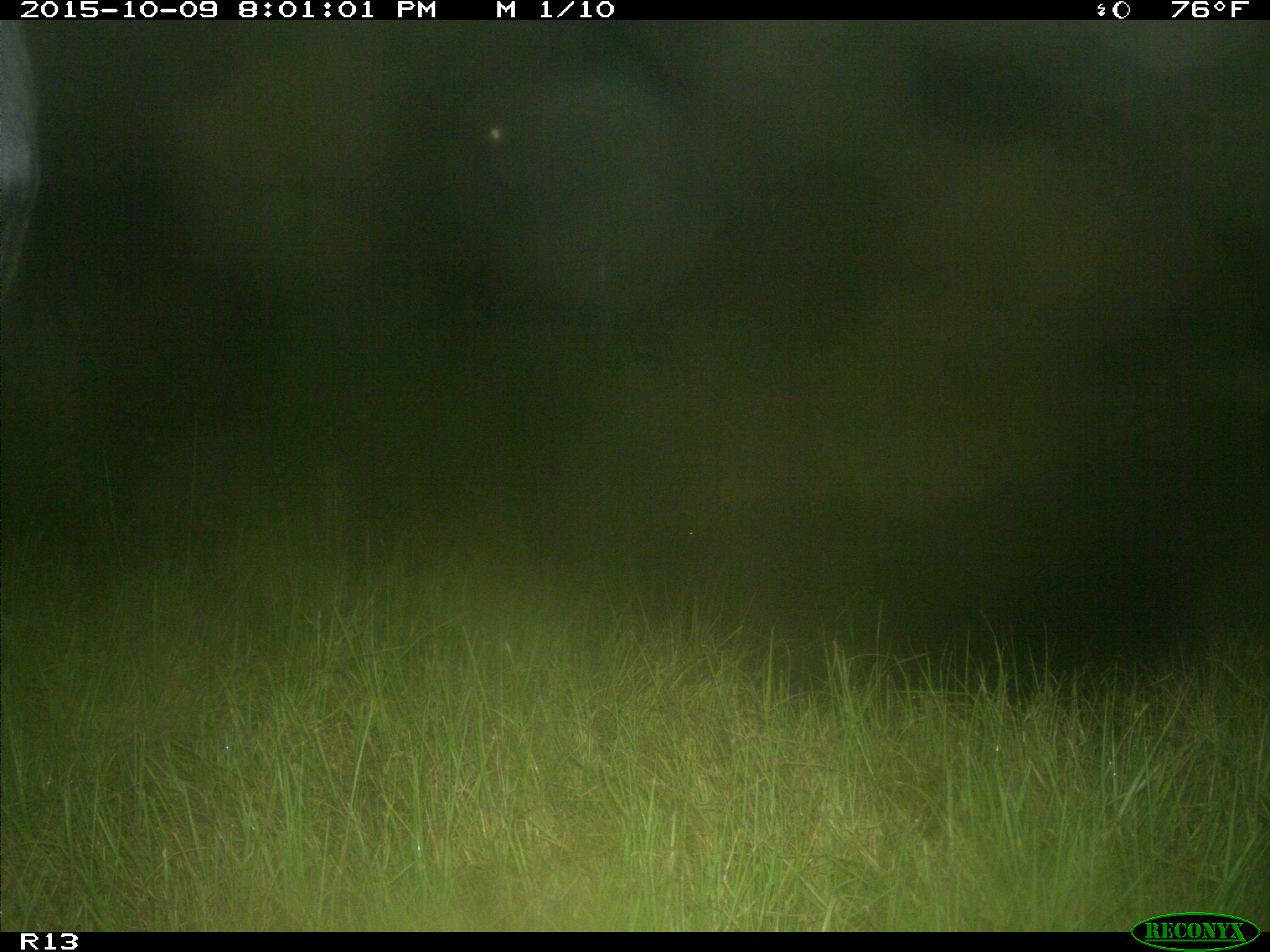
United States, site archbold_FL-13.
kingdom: Animalia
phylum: Chordata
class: Mammalia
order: Artiodactyla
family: Bovidae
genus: Bos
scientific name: Bos taurus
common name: domestic cow